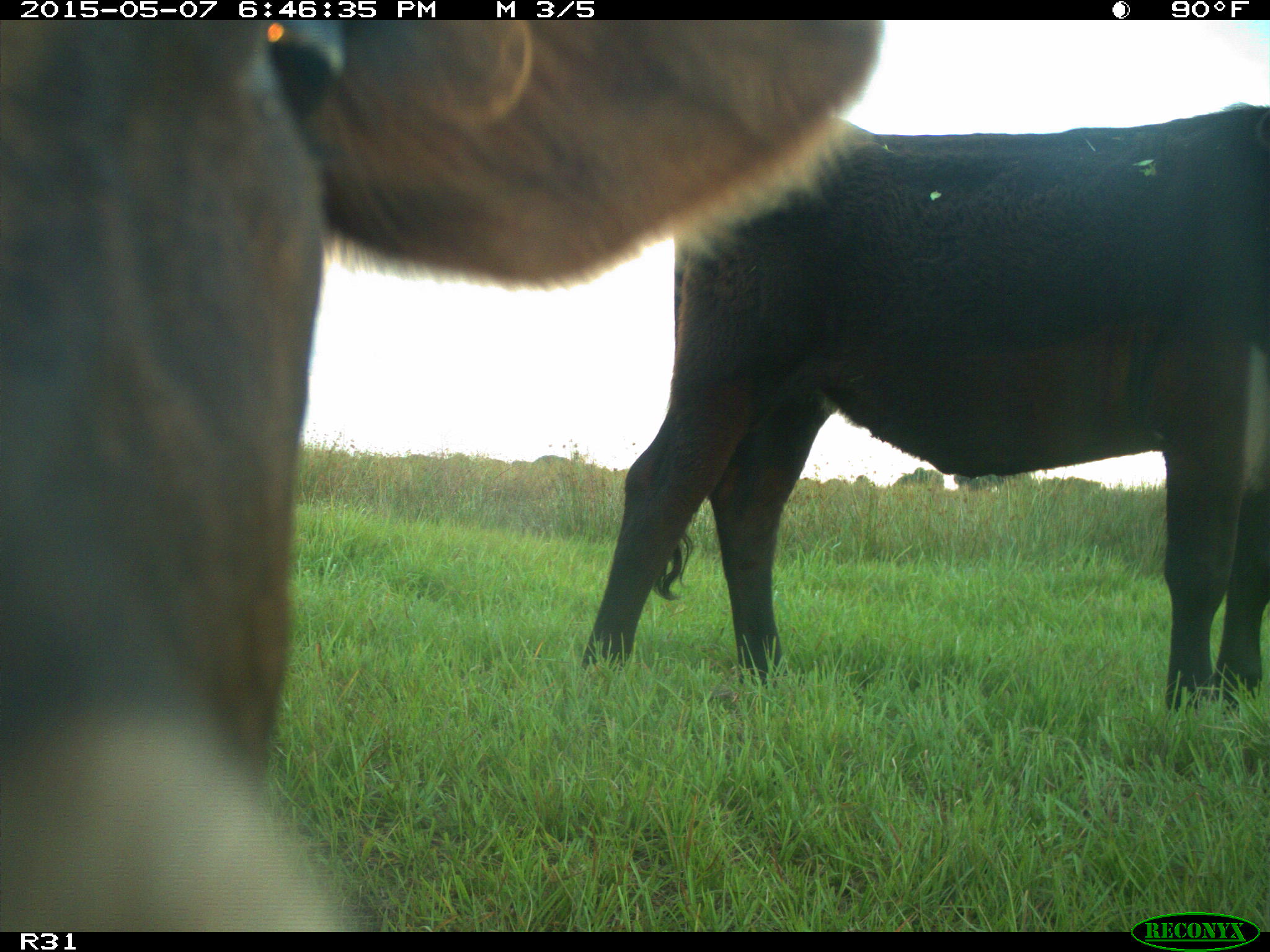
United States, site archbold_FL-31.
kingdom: Animalia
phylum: Chordata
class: Mammalia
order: Artiodactyla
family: Bovidae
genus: Bos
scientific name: Bos taurus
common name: domestic cow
Bos taurus (domestic cow).